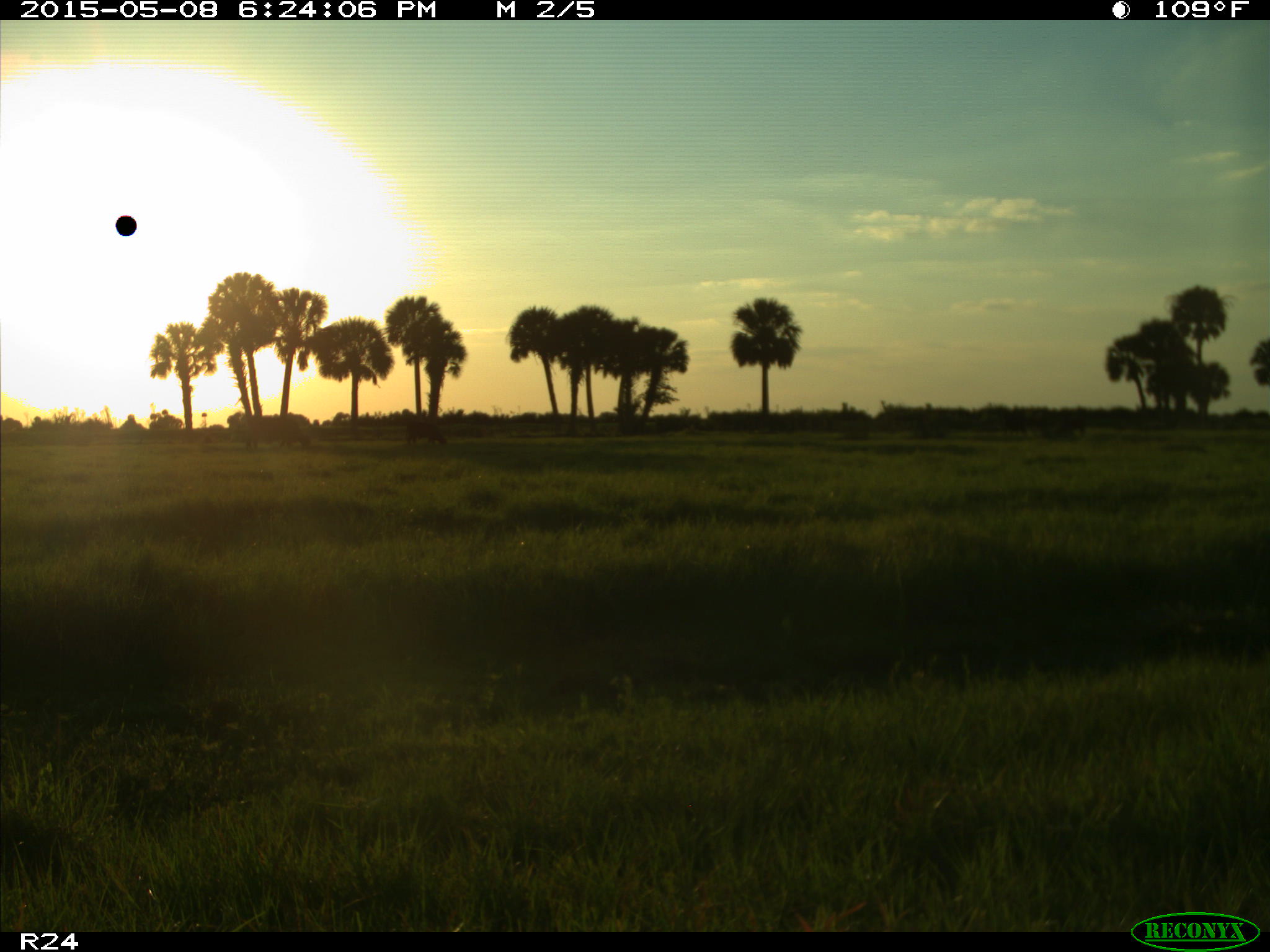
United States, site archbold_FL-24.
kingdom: Animalia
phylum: Chordata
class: Mammalia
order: Artiodactyla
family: Bovidae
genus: Bos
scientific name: Bos taurus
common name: domestic cow